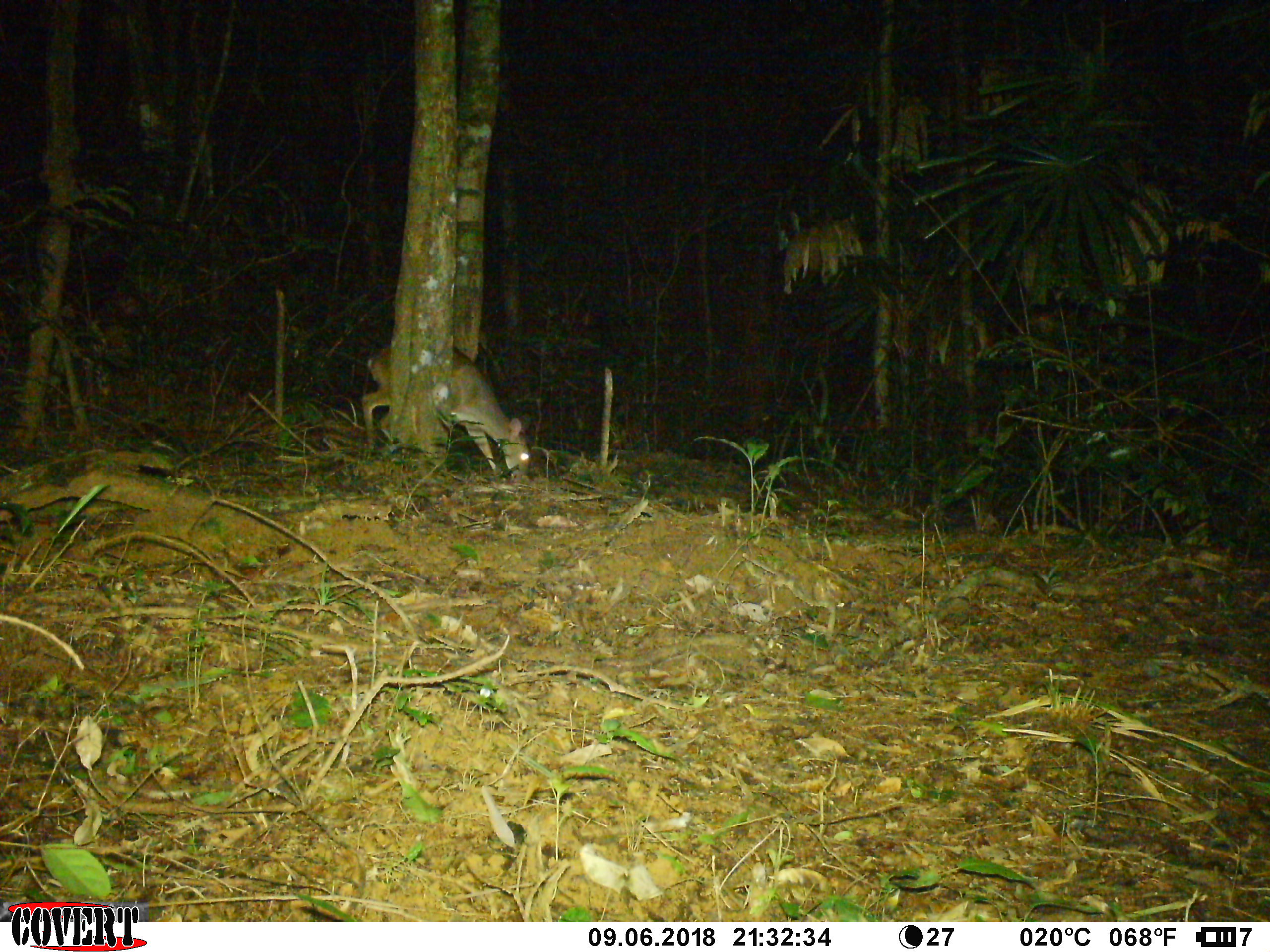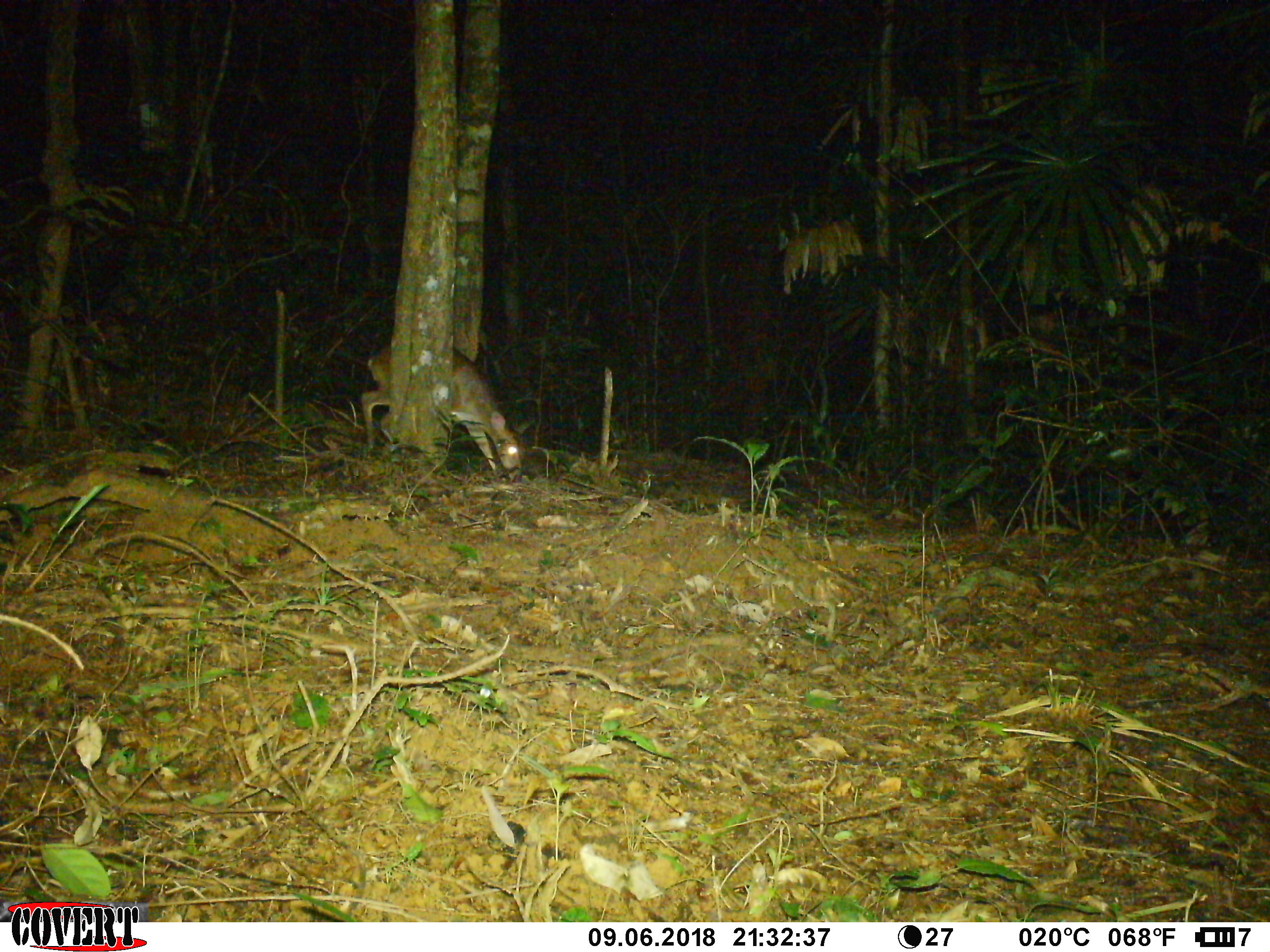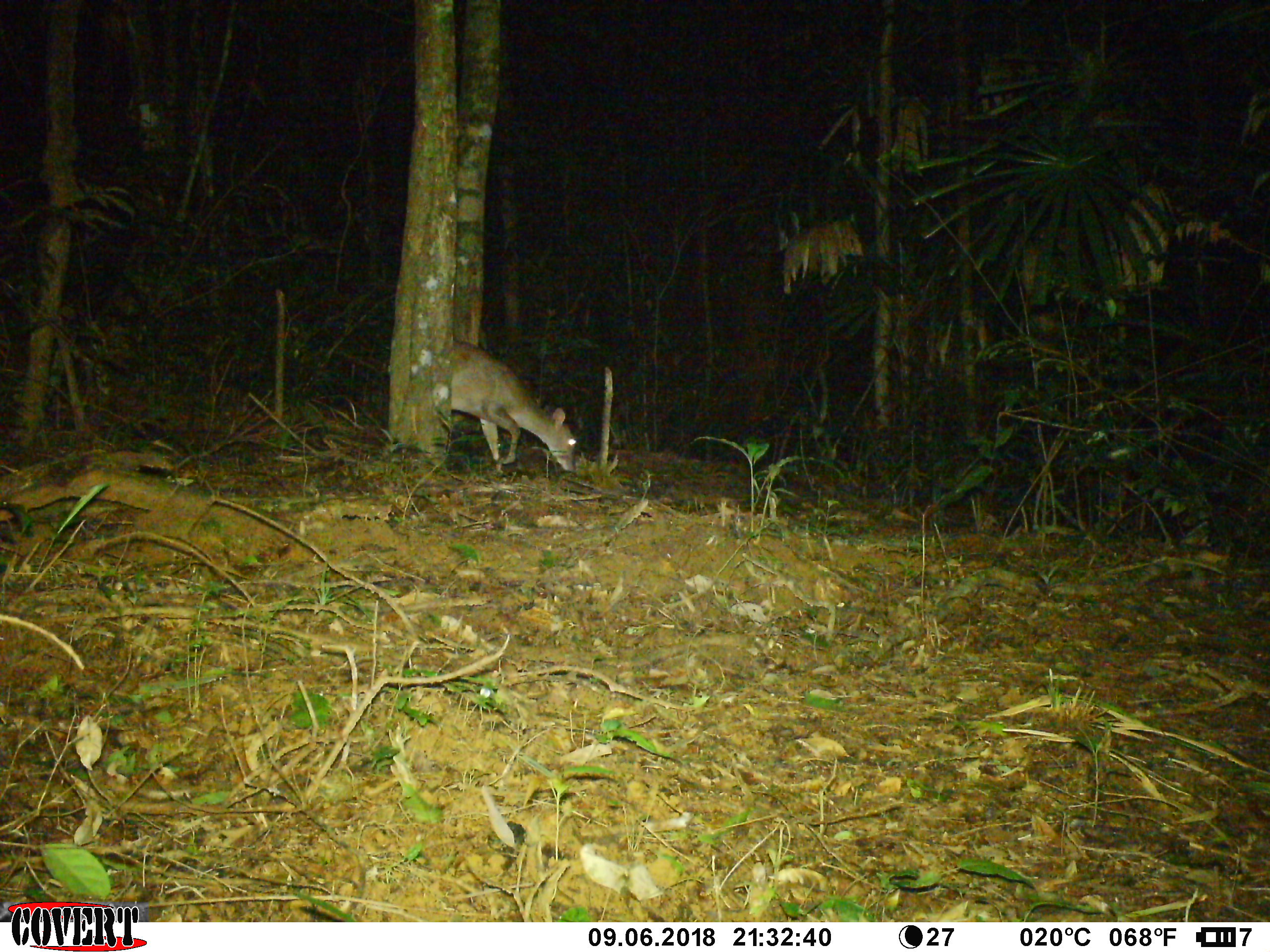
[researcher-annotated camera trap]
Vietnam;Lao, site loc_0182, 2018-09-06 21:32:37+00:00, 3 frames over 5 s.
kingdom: Animalia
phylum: Chordata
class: Mammalia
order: Artiodactyla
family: Cervidae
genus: Muntiacus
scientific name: Muntiacus vuquangensis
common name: large-antlered muntjac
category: large antlered muntjac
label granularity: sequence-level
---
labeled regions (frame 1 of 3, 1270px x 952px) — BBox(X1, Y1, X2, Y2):
large antlered muntjac: BBox(360, 342, 532, 482)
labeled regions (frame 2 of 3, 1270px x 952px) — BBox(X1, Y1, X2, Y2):
large antlered muntjac: BBox(360, 344, 523, 482)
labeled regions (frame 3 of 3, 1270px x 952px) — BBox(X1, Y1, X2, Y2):
large antlered muntjac: BBox(450, 339, 577, 472)